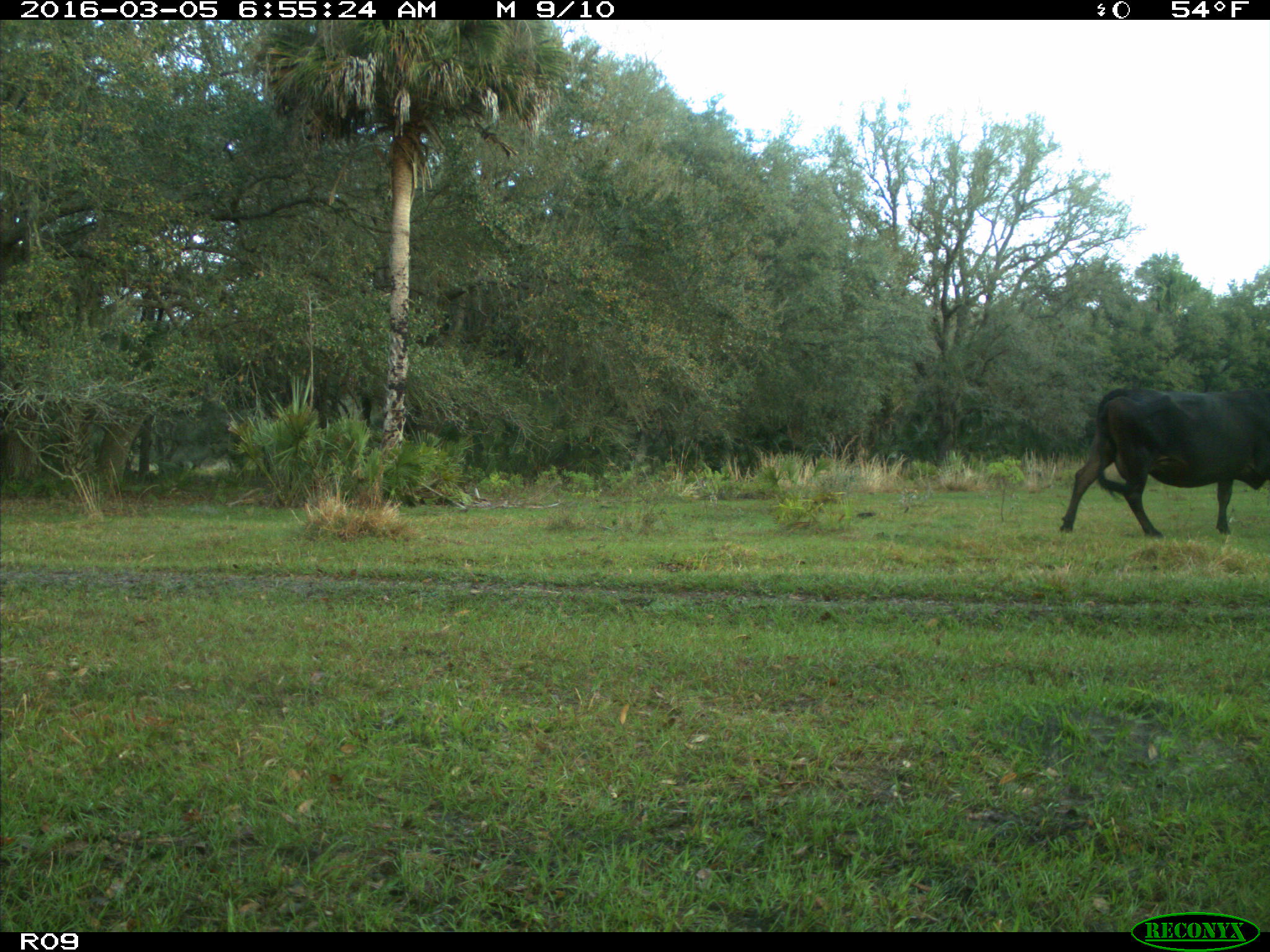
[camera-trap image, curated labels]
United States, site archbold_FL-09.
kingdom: Animalia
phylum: Chordata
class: Mammalia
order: Artiodactyla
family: Bovidae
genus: Bos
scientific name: Bos taurus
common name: domestic cow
Bos taurus (domestic cow).